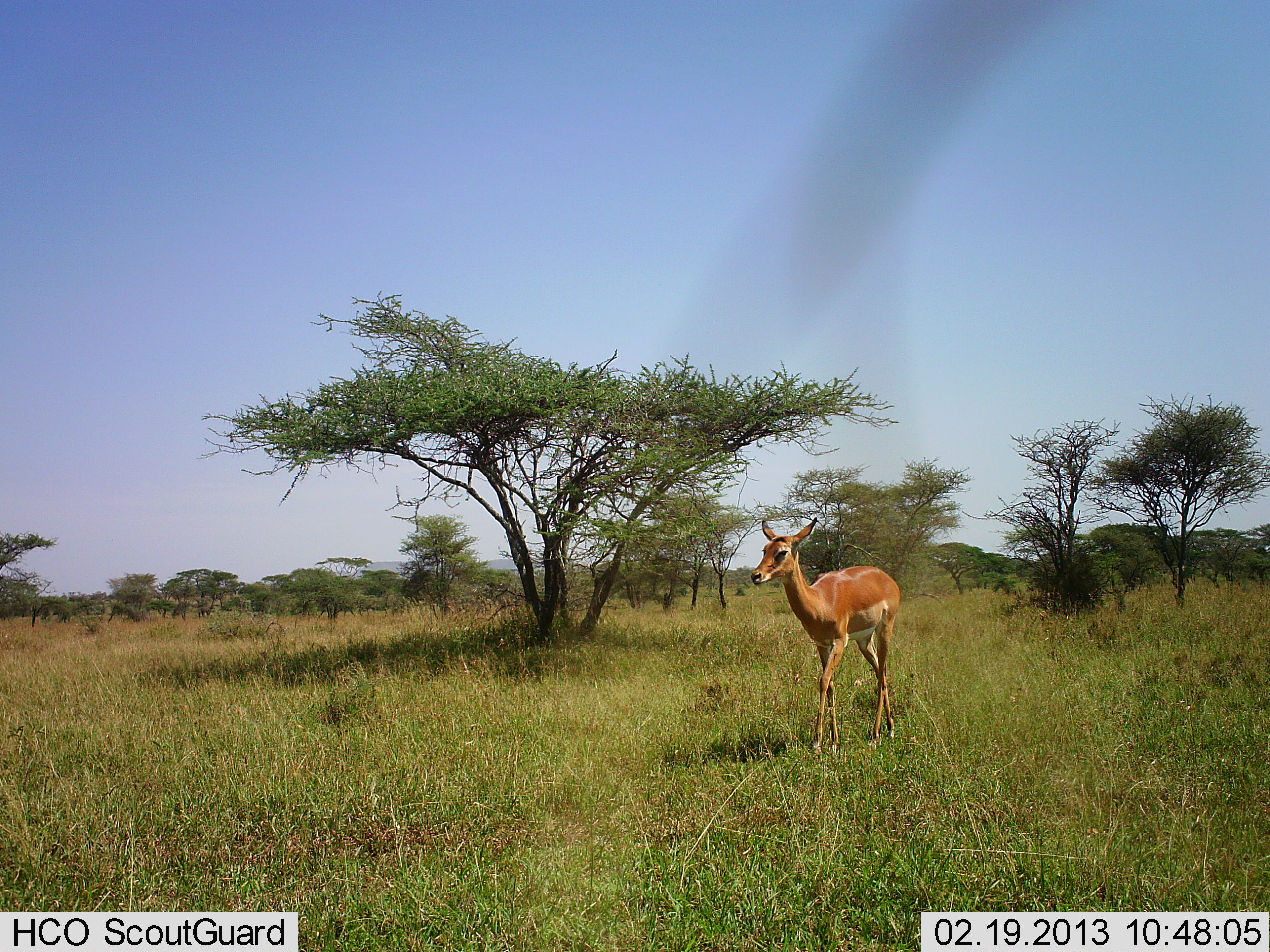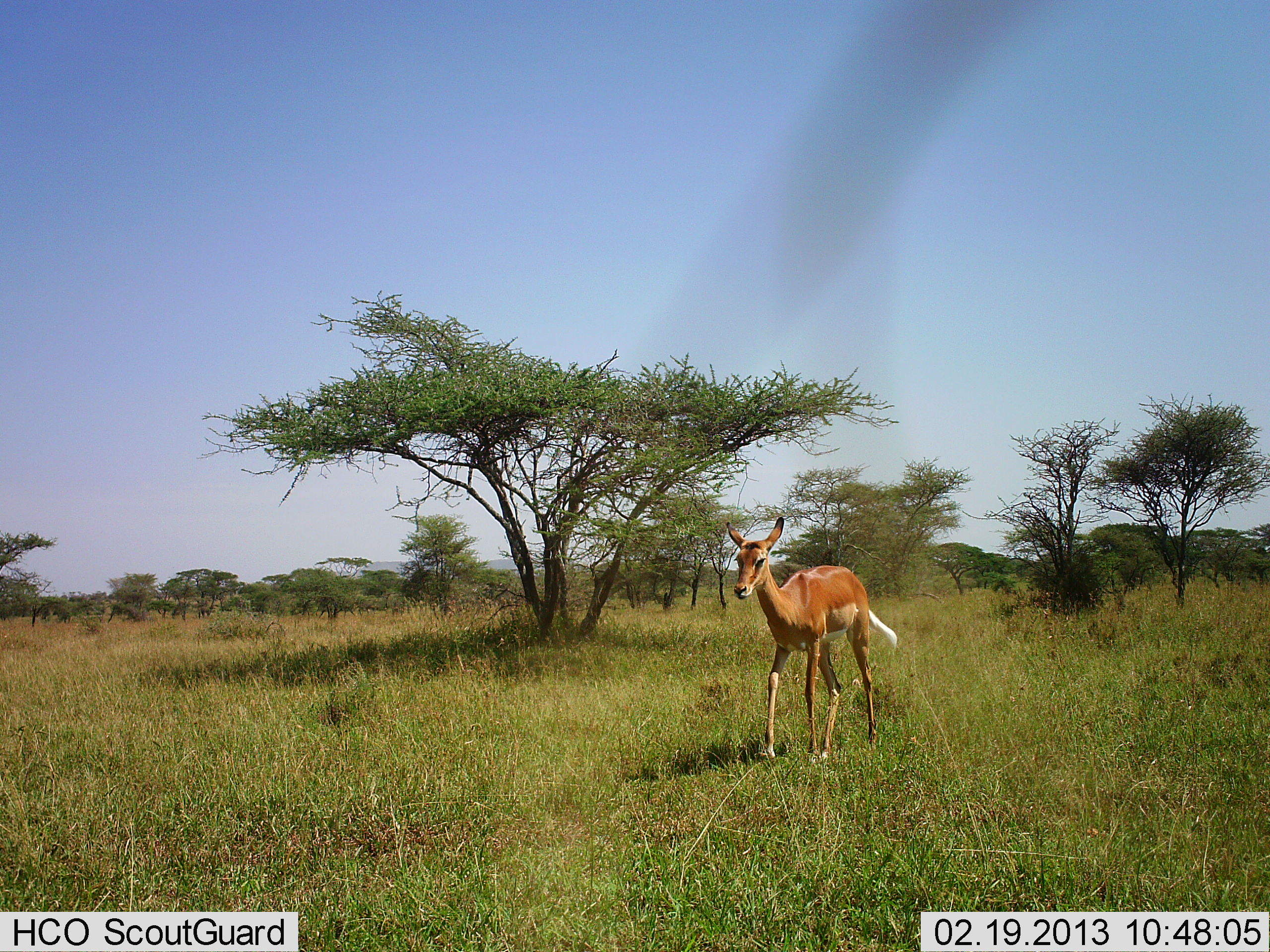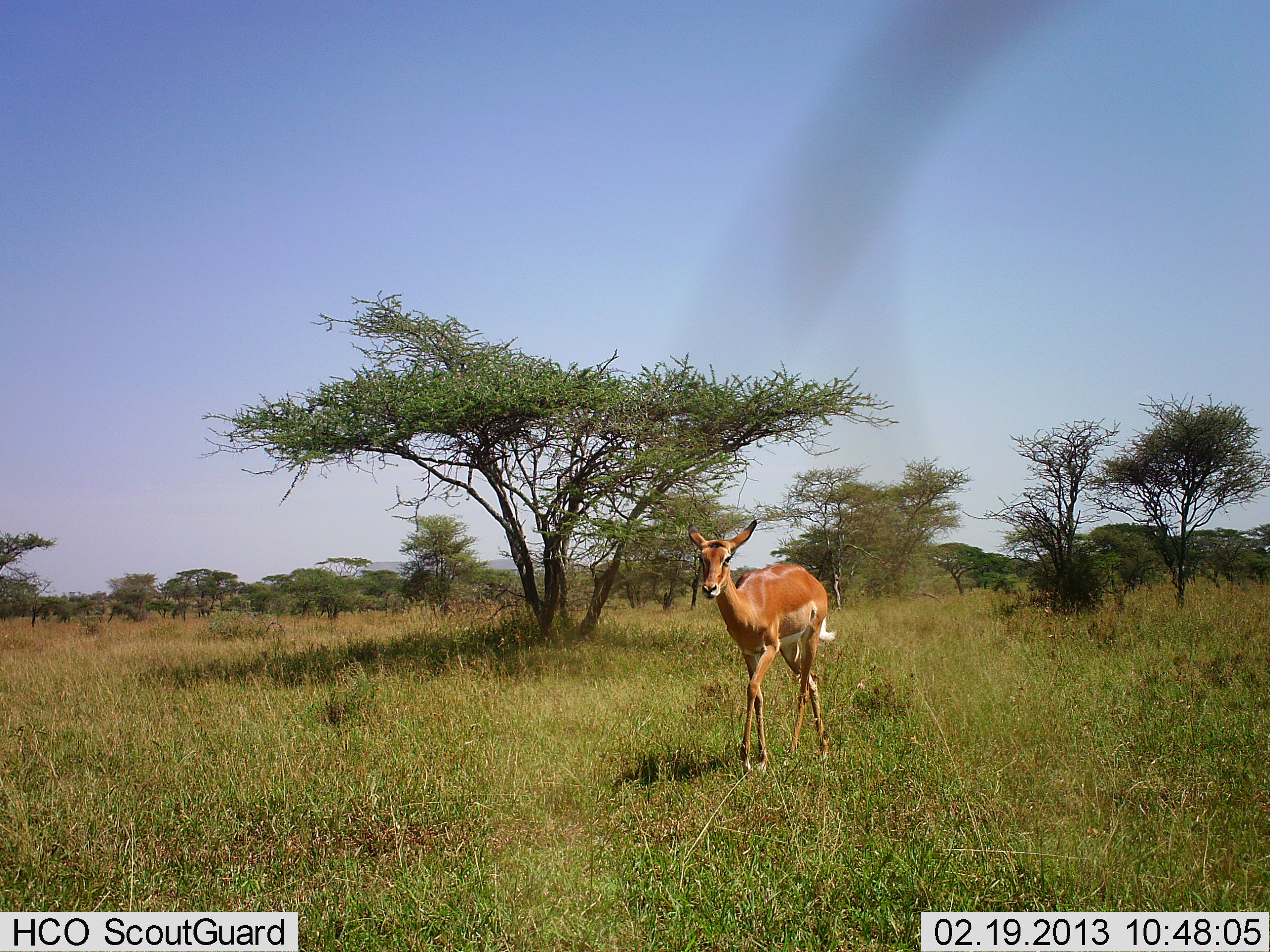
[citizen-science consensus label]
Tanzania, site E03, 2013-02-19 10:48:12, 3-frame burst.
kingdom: Animalia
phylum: Chordata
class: Mammalia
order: Artiodactyla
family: Bovidae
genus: Aepyceros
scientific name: Aepyceros melampus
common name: impala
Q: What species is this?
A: Impala (Aepyceros melampus).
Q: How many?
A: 1.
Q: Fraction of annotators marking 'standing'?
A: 7%.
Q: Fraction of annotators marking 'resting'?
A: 0%.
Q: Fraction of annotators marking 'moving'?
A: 100%.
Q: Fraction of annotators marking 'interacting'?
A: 0%.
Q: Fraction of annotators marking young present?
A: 0%.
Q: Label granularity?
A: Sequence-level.